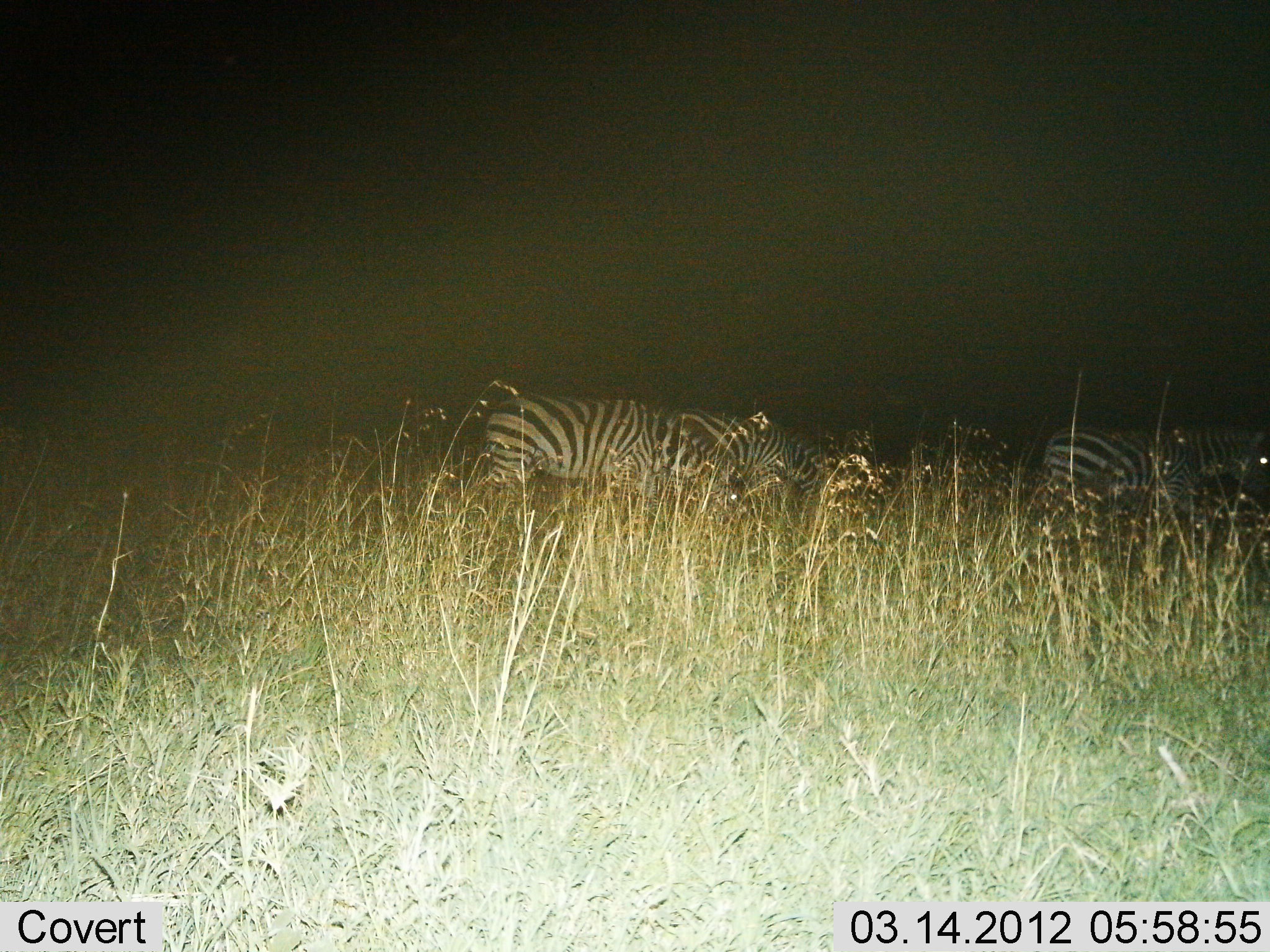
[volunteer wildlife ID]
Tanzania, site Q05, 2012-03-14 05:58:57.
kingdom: Animalia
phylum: Chordata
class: Mammalia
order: Perissodactyla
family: Equidae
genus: Equus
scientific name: Equus quagga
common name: plains zebra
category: zebra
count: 3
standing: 19%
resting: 6%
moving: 44%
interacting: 0%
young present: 0%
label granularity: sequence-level